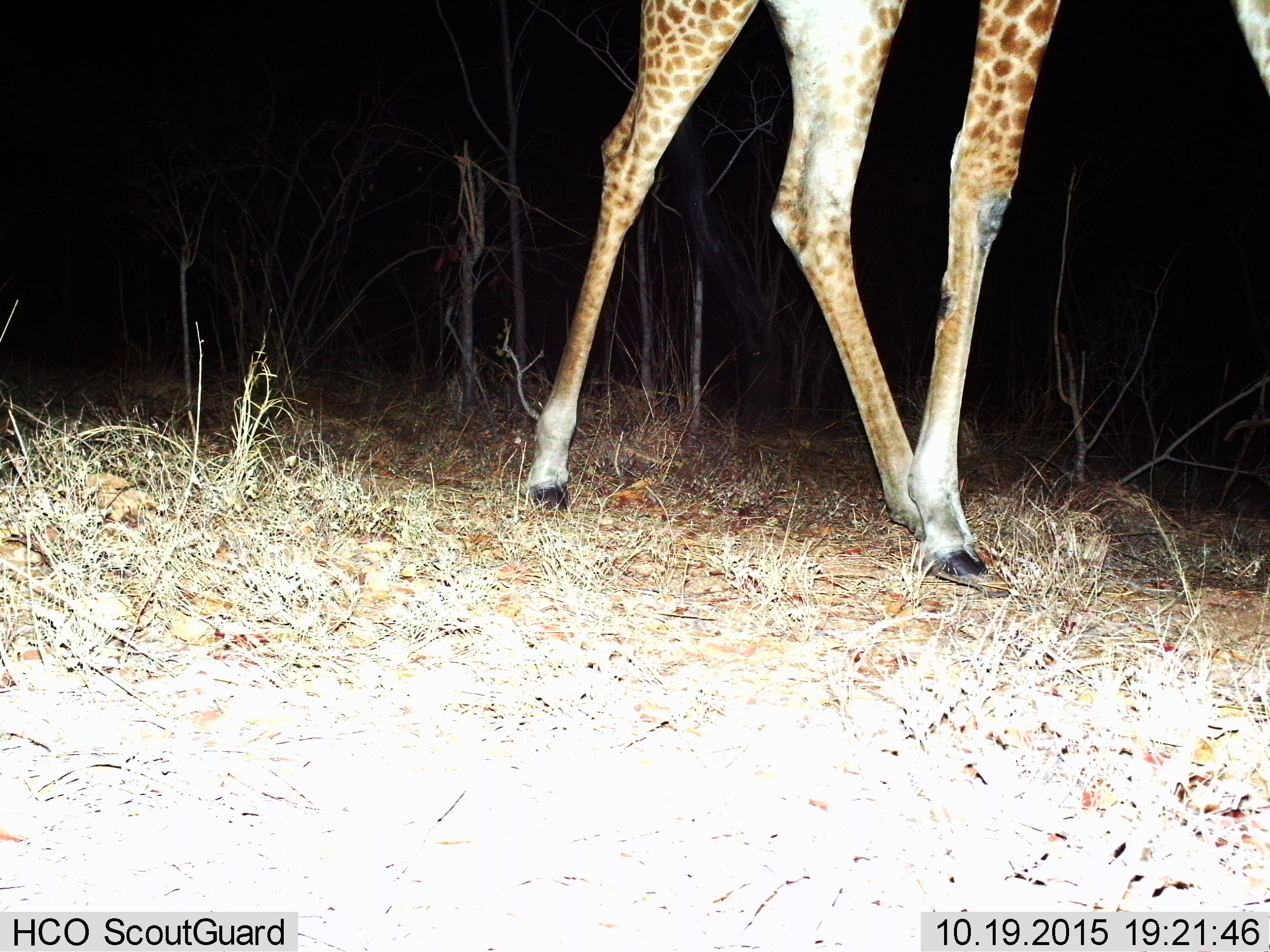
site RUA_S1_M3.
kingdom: Animalia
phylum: Chordata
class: Mammalia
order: Artiodactyla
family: Giraffidae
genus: Giraffa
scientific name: Giraffa camelopardalis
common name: giraffe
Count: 1.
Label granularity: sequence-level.